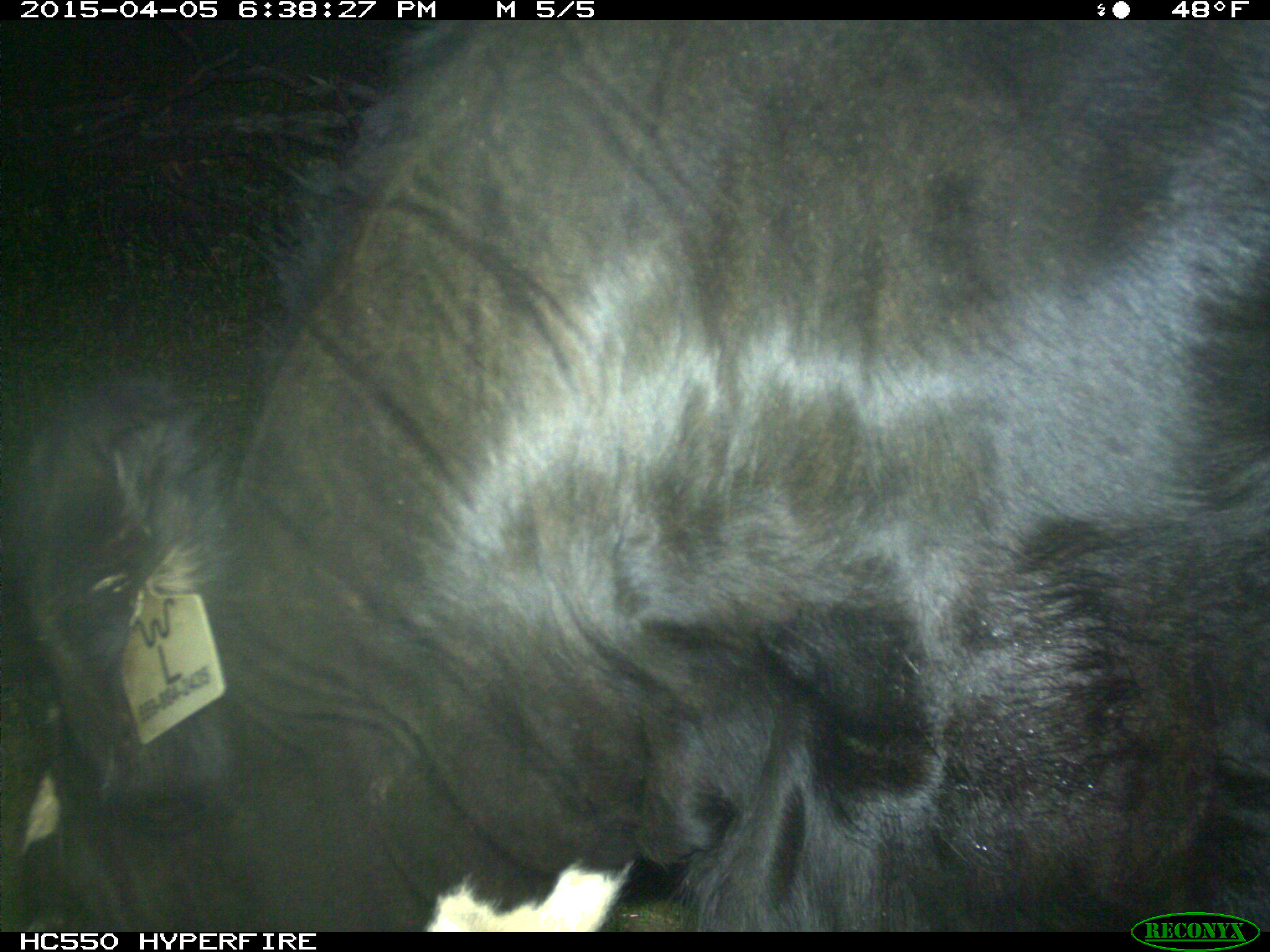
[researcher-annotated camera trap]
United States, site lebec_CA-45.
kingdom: Animalia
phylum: Chordata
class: Mammalia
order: Artiodactyla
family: Bovidae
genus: Bos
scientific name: Bos taurus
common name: domestic cow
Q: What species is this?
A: Bos taurus (domestic cow).